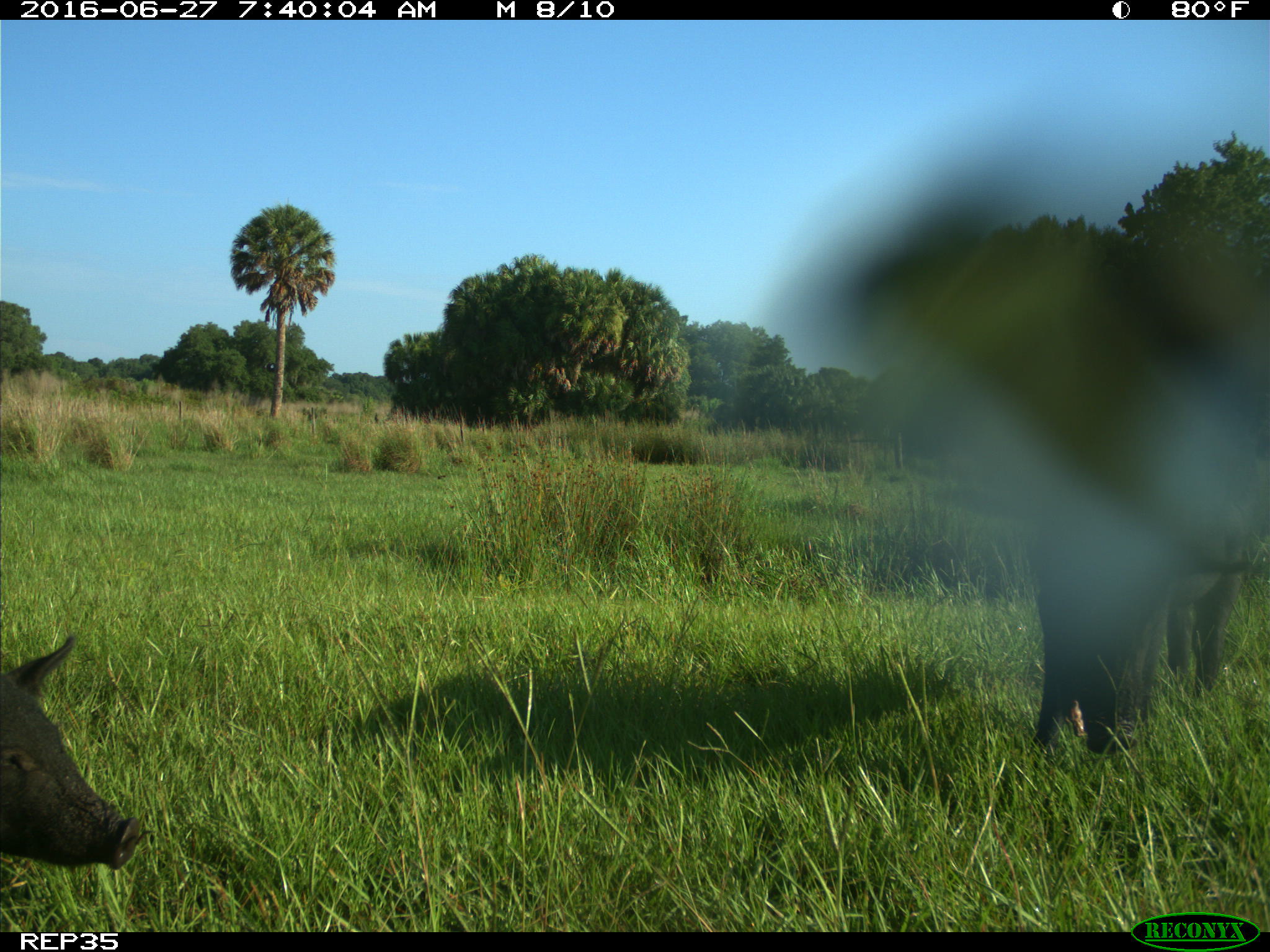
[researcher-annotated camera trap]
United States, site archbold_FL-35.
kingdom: Animalia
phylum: Chordata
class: Mammalia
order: Artiodactyla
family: Suidae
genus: Sus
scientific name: Sus scrofa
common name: wild boar